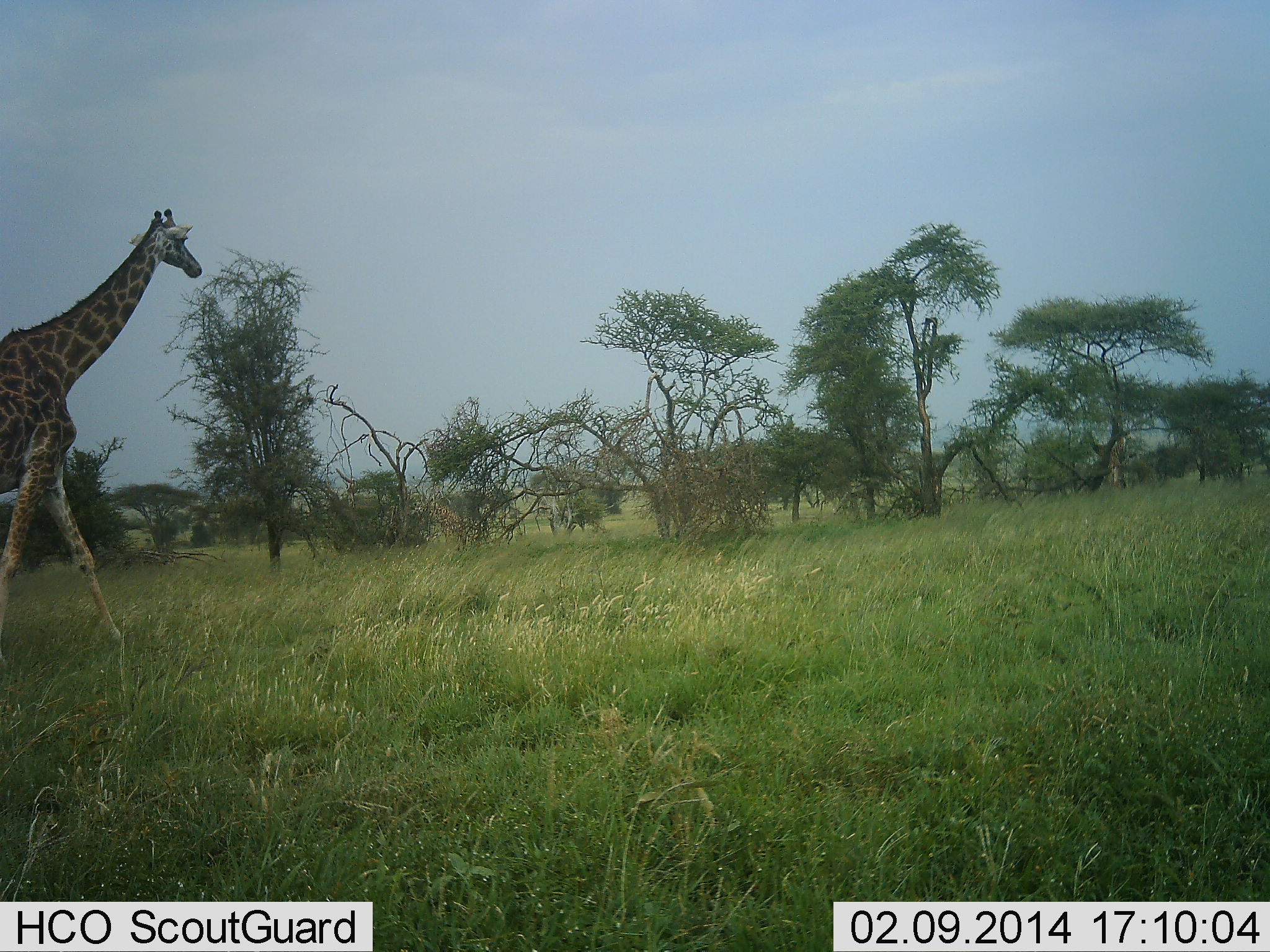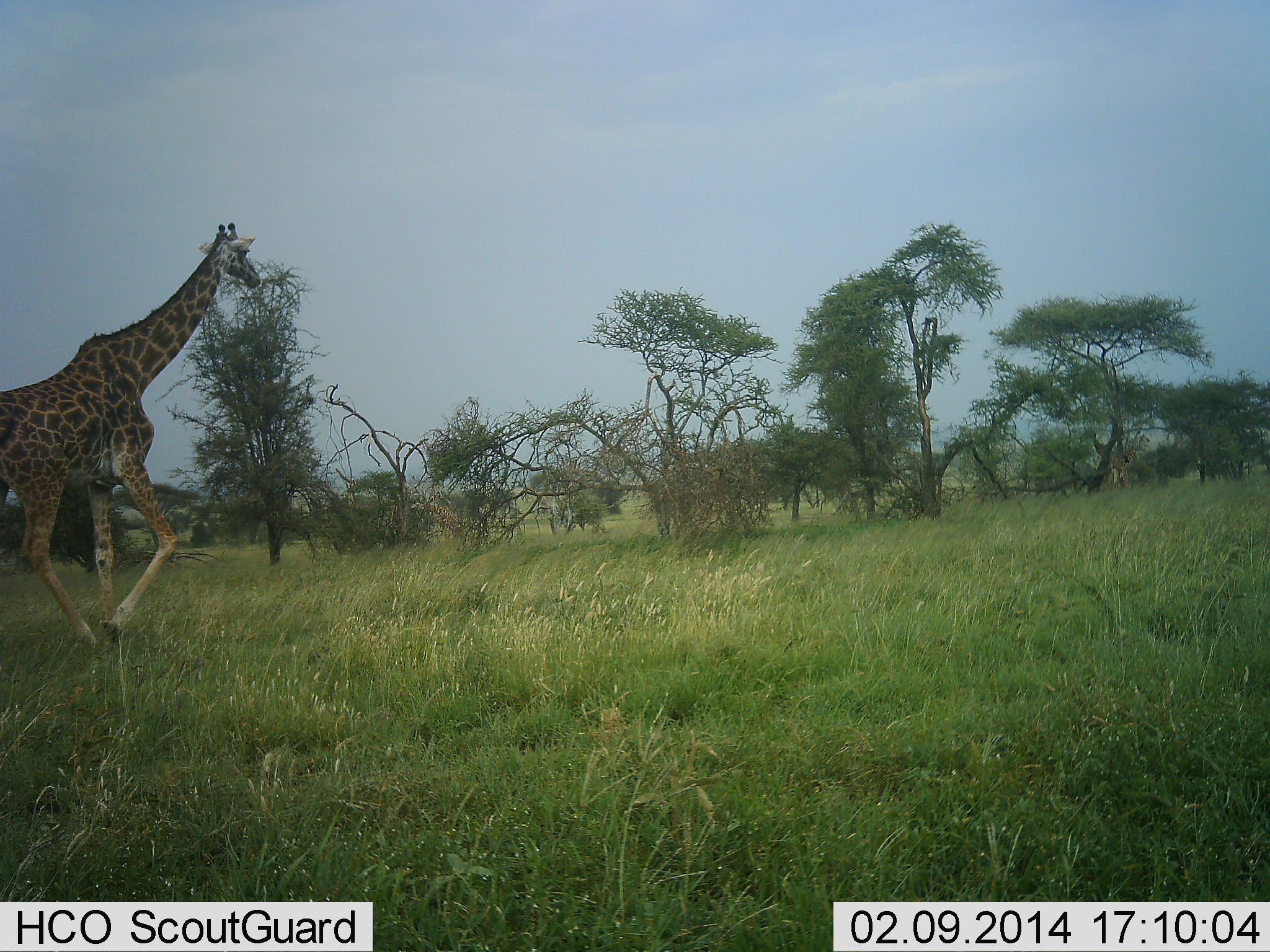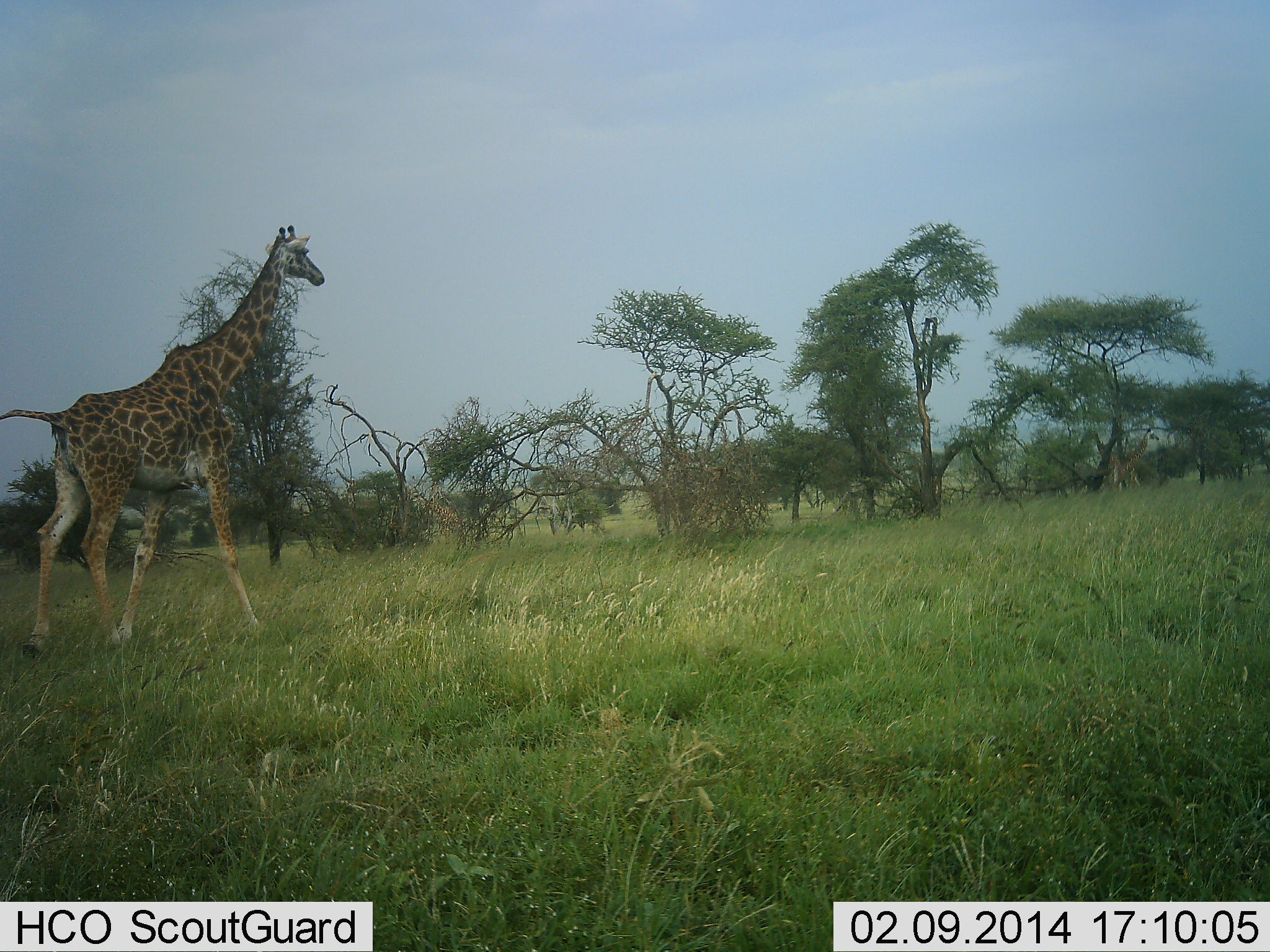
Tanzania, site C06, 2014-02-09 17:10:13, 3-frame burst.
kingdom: Animalia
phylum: Chordata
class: Mammalia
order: Artiodactyla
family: Giraffidae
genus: Giraffa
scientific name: Giraffa camelopardalis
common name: giraffe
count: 1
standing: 10%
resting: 0%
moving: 100%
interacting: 0%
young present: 0%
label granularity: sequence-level